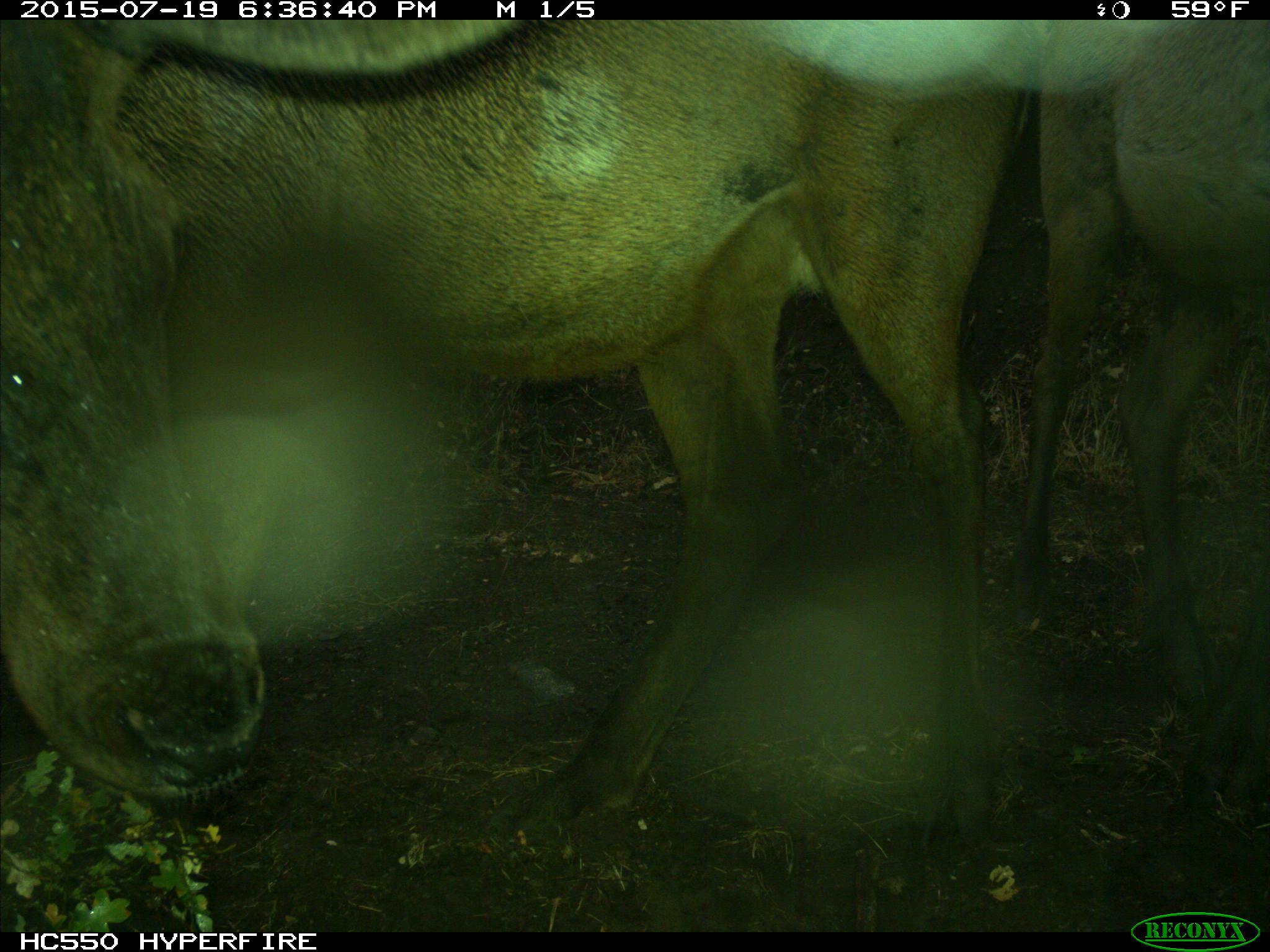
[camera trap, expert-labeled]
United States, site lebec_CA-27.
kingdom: Animalia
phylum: Chordata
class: Mammalia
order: Artiodactyla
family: Cervidae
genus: Cervus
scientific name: Cervus canadensis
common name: elk